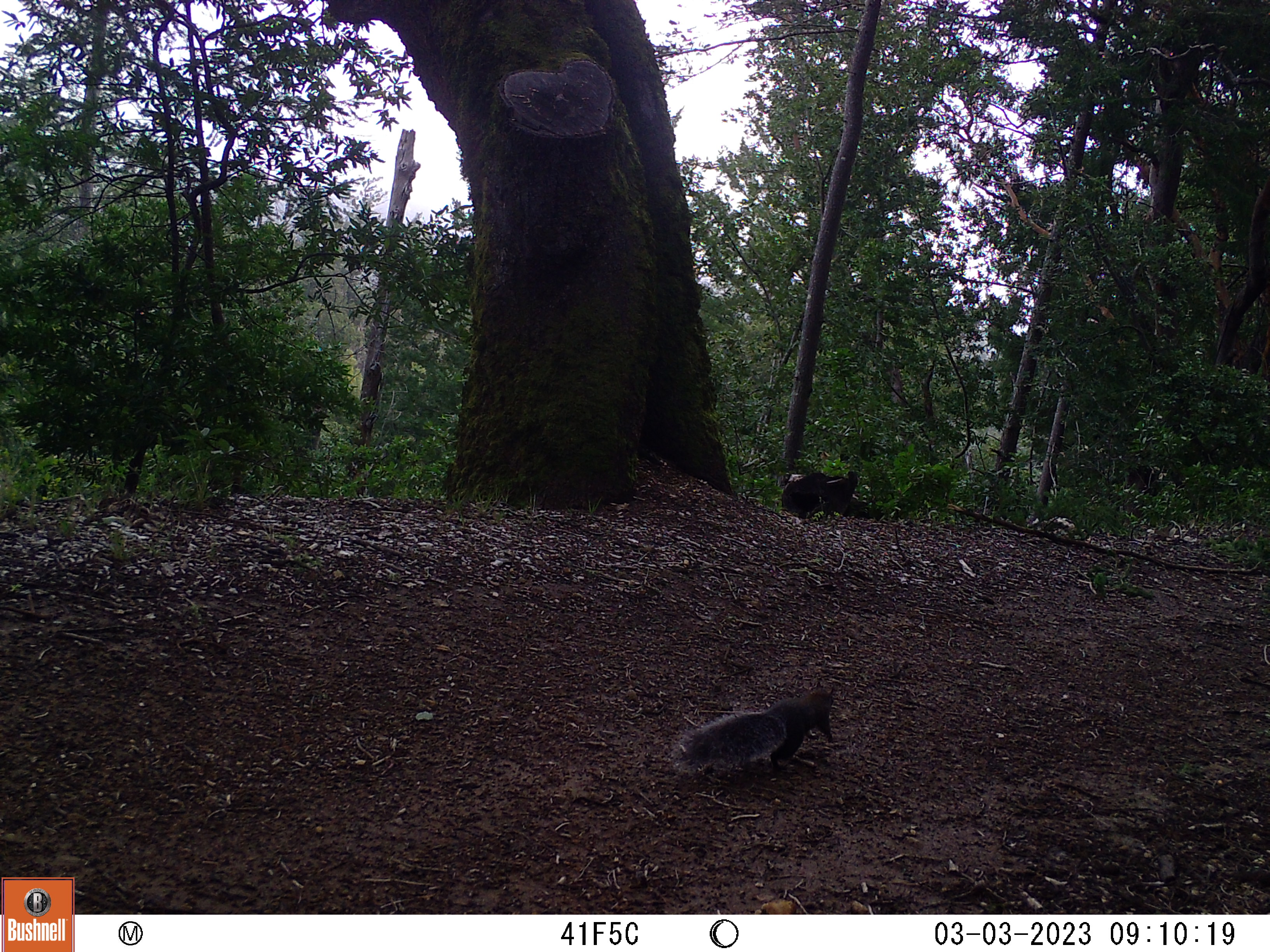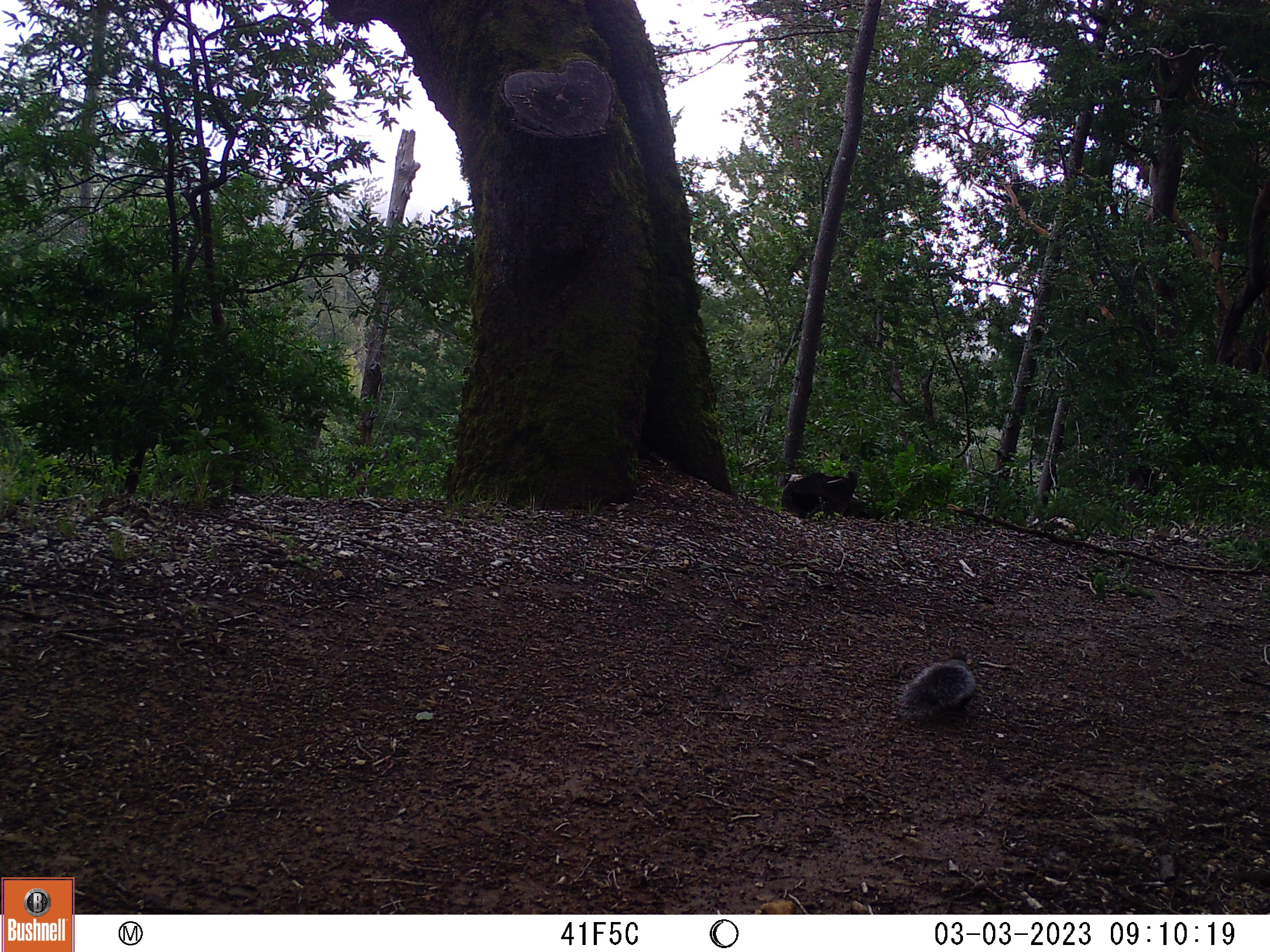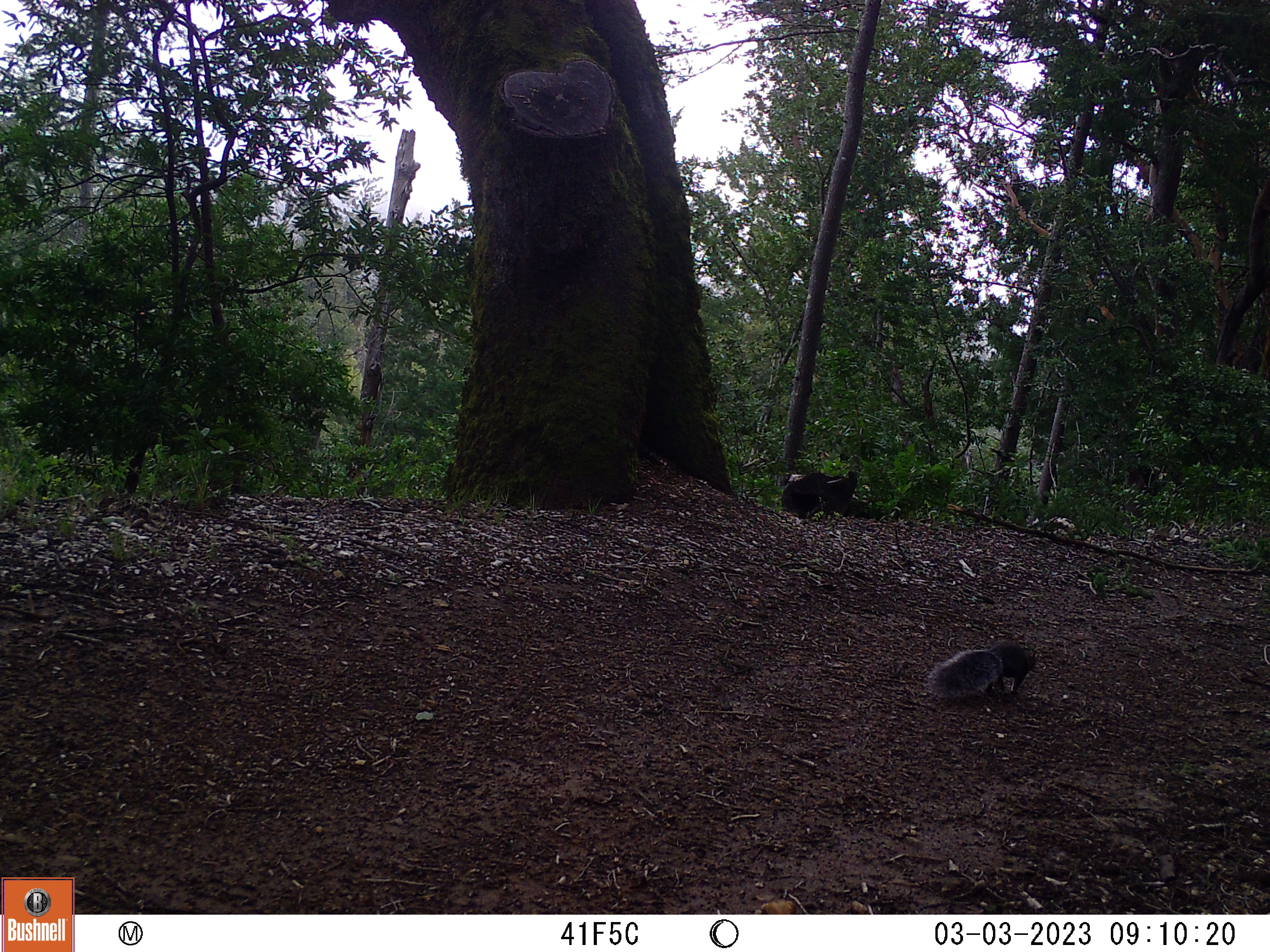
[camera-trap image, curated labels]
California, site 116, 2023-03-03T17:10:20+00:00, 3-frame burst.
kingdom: Animalia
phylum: Chordata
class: Mammalia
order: Rodentia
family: Sciuridae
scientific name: Sciuridae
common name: squirrel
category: unknown squirrel